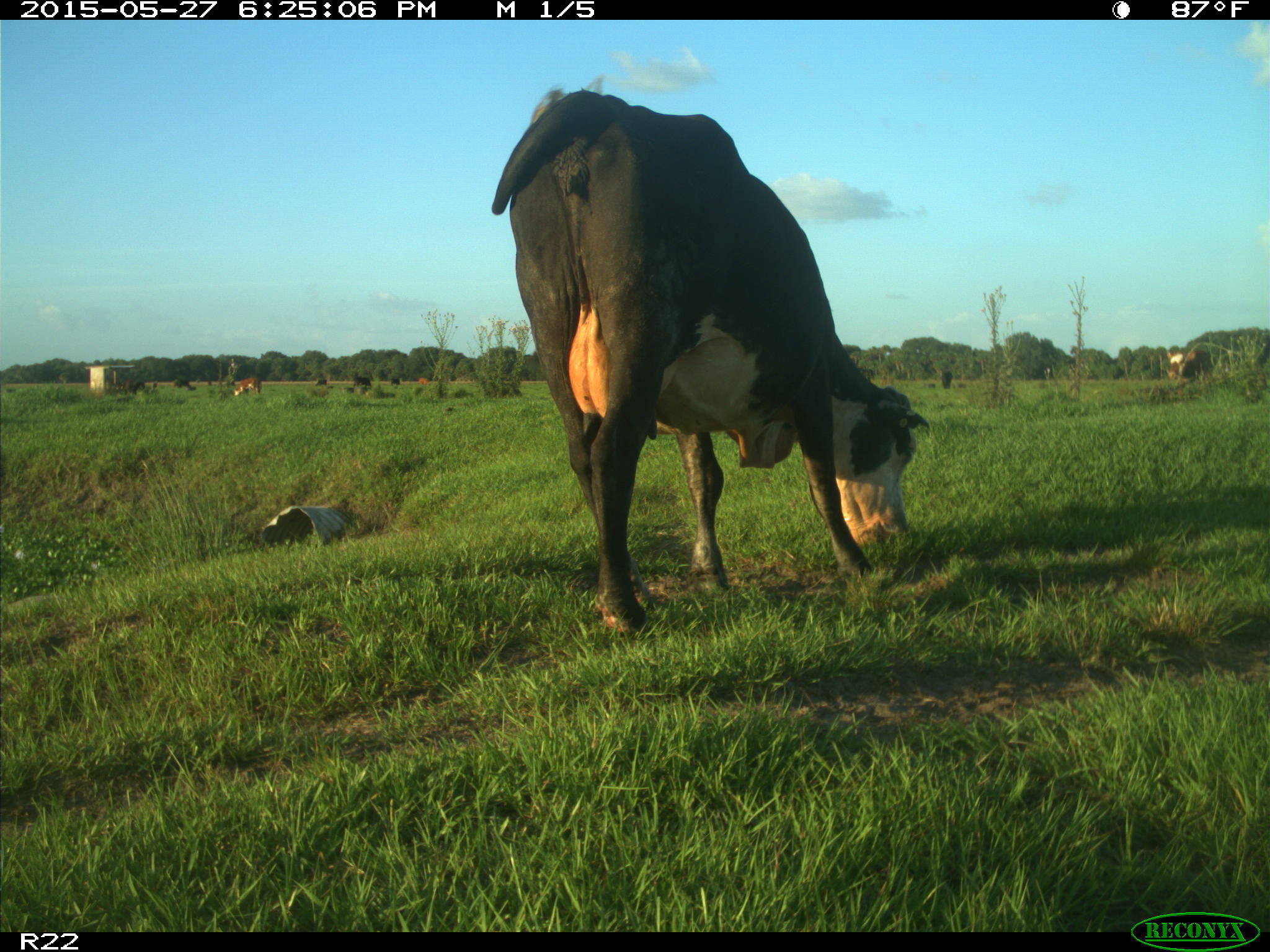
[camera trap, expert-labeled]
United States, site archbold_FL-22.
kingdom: Animalia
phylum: Chordata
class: Mammalia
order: Artiodactyla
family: Bovidae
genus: Bos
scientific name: Bos taurus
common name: domestic cow